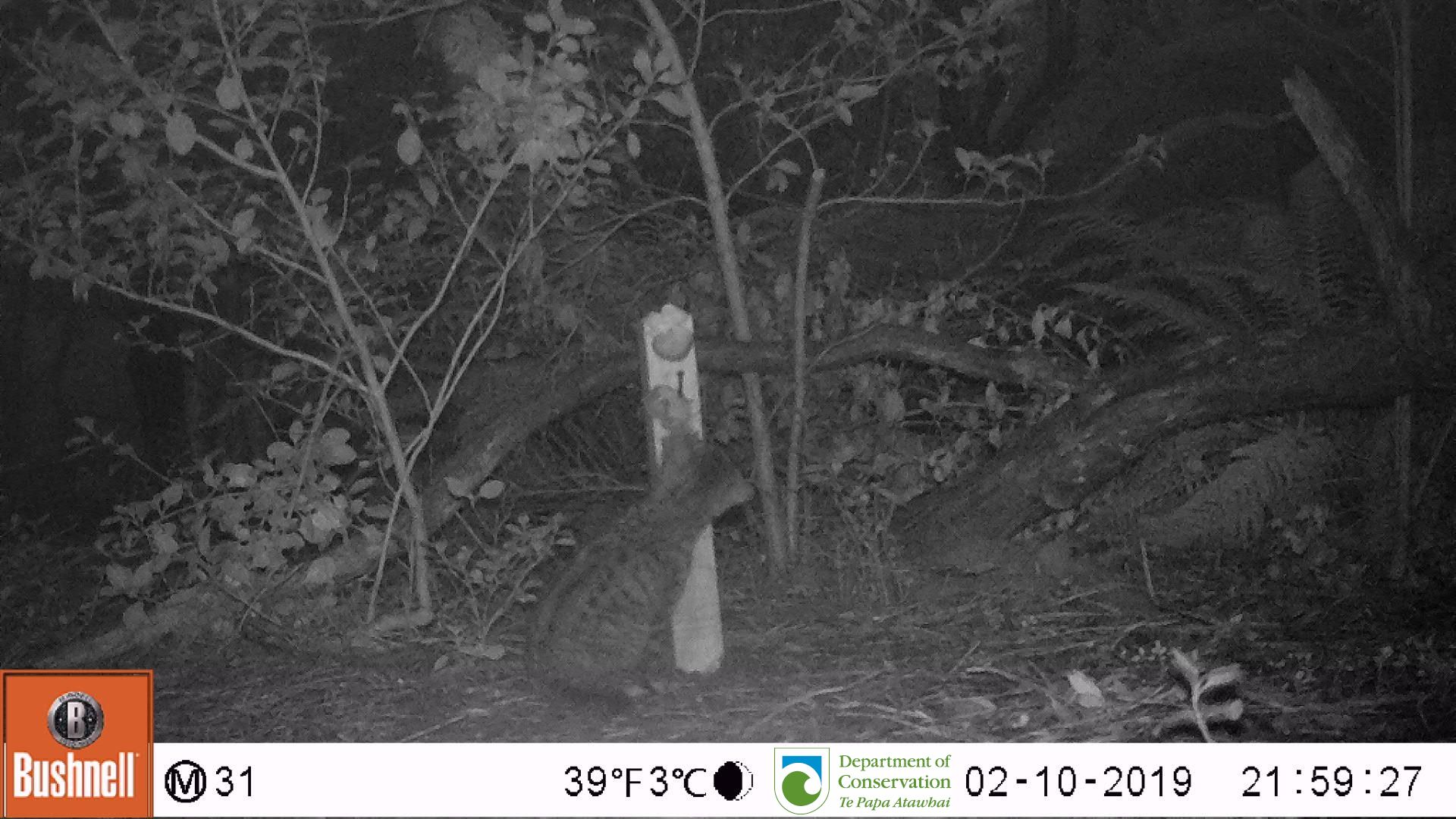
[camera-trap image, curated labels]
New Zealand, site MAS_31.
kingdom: Animalia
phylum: Chordata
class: Mammalia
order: Carnivora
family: Felidae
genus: Felis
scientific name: Felis catus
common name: domestic cat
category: cat